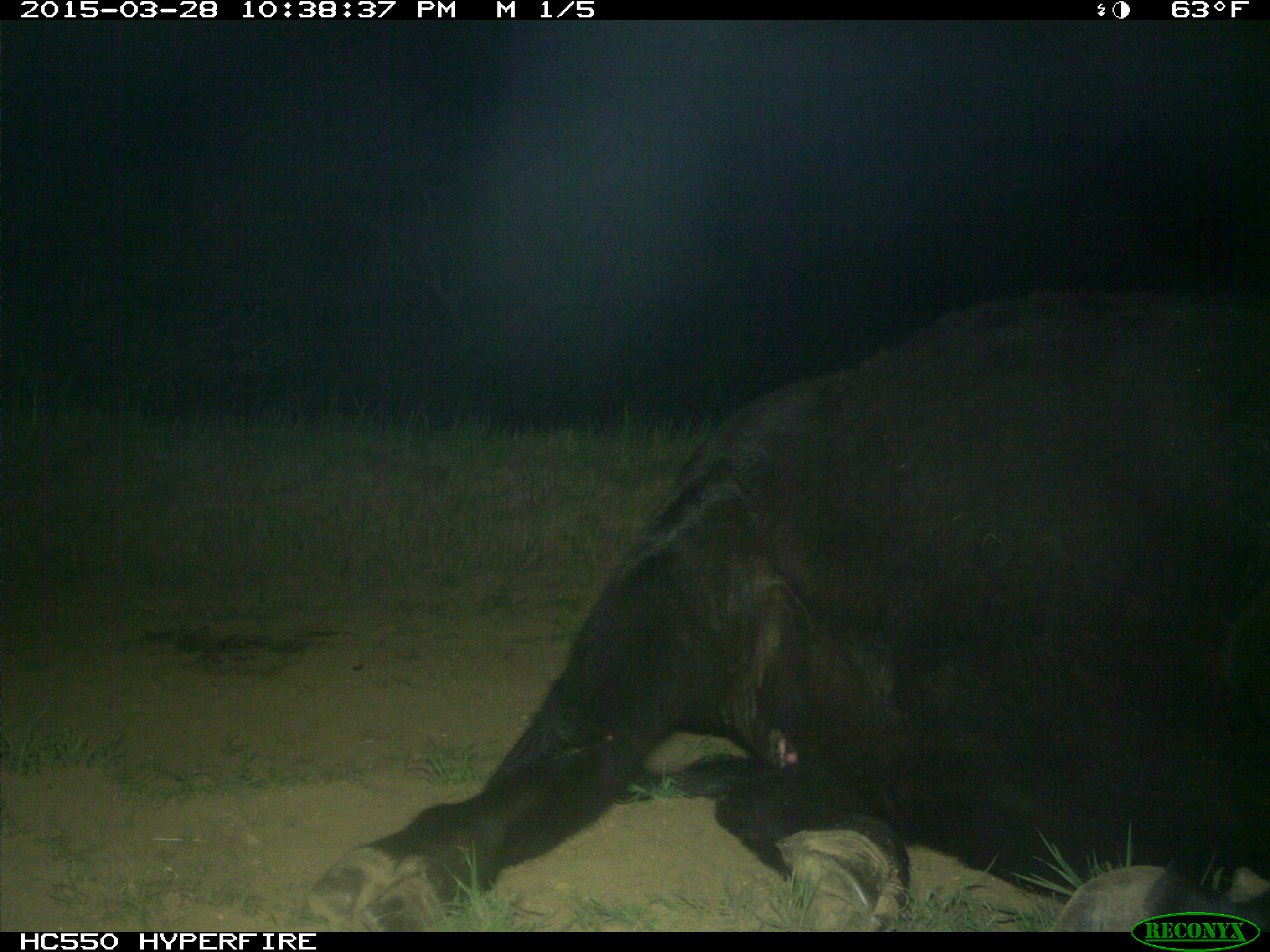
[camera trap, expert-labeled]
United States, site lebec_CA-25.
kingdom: Animalia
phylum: Chordata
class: Mammalia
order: Artiodactyla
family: Bovidae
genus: Bos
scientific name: Bos taurus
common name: domestic cow